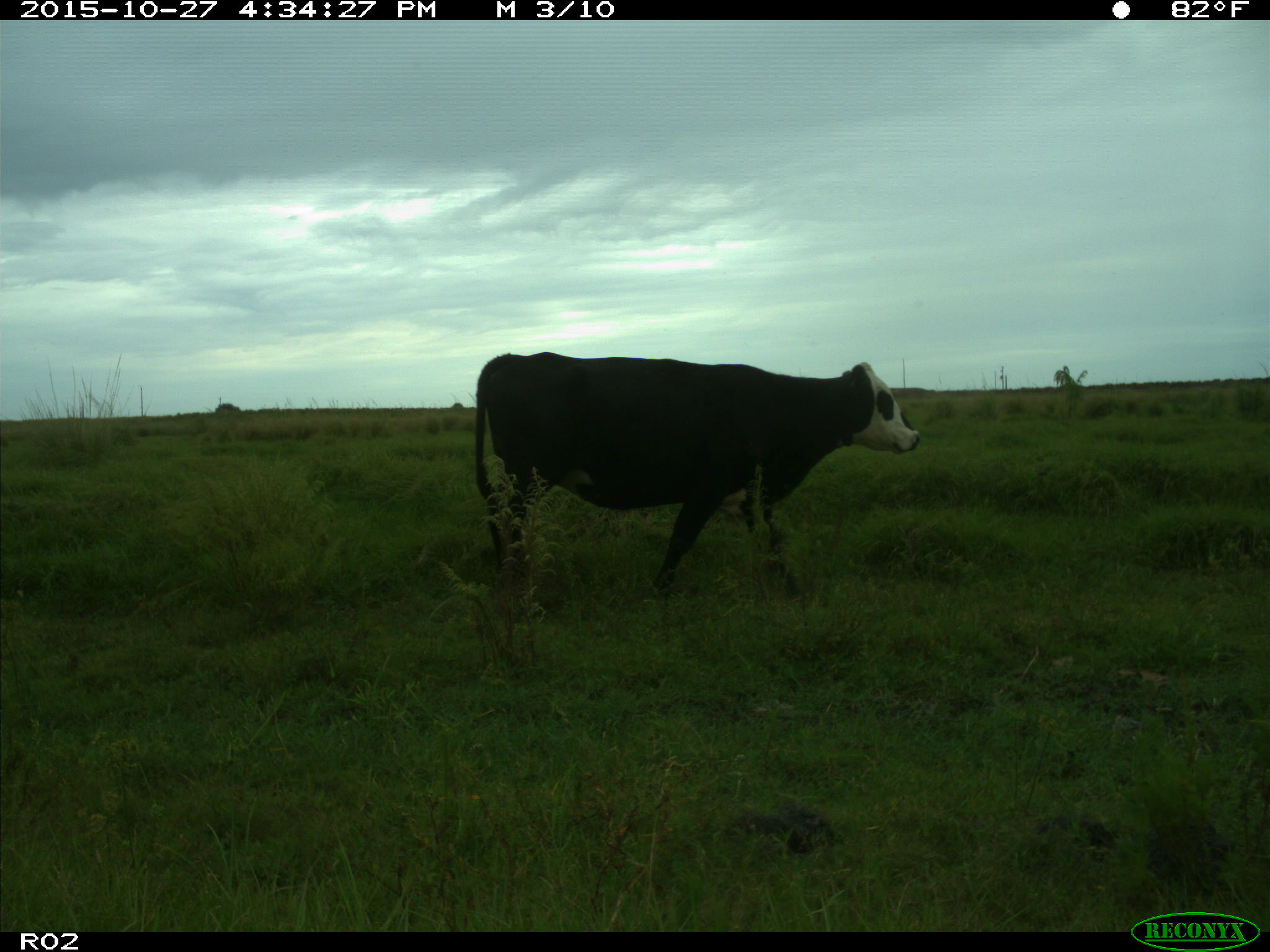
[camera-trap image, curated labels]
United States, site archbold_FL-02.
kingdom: Animalia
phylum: Chordata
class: Mammalia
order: Artiodactyla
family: Bovidae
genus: Bos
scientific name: Bos taurus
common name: domestic cow